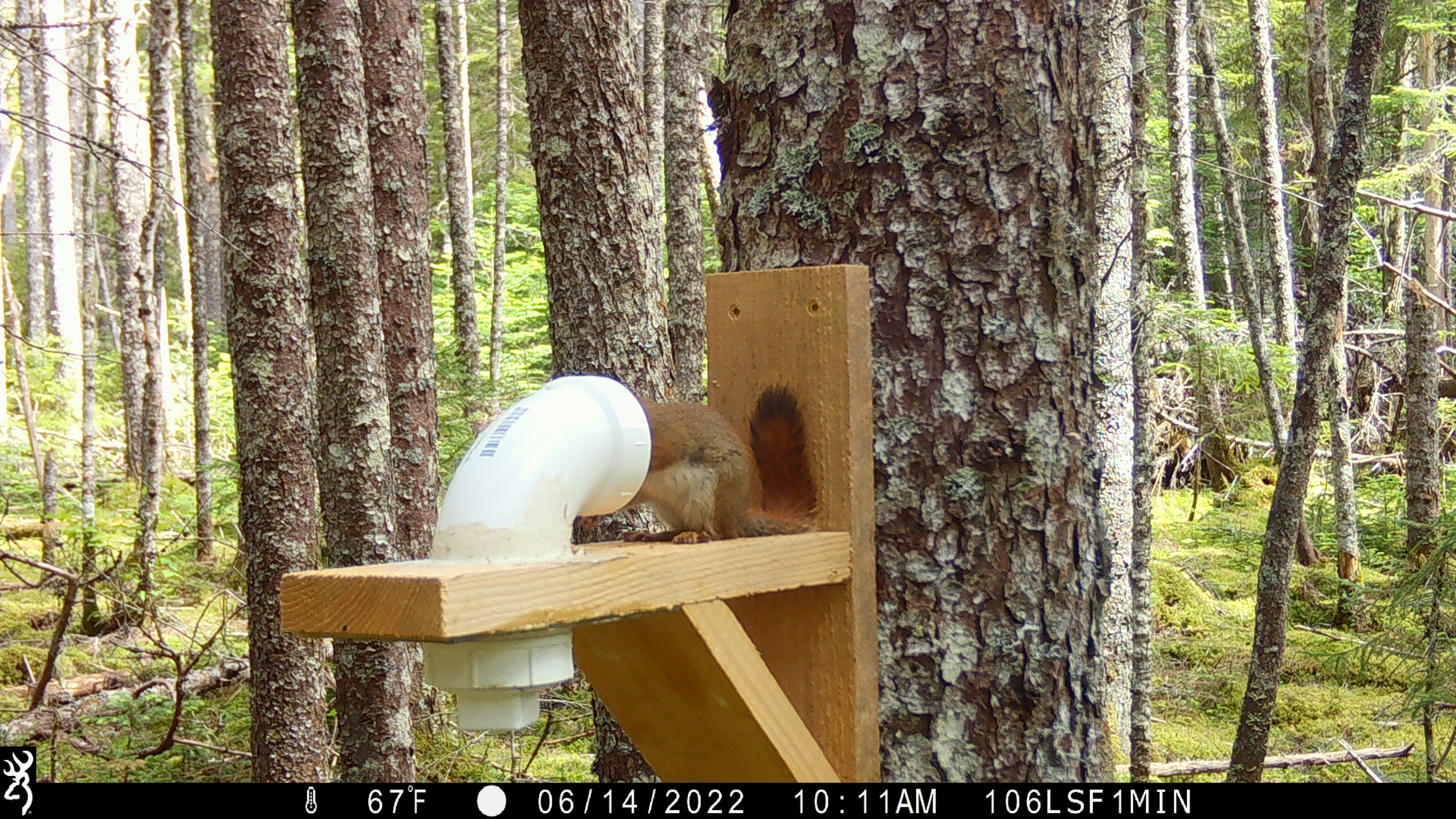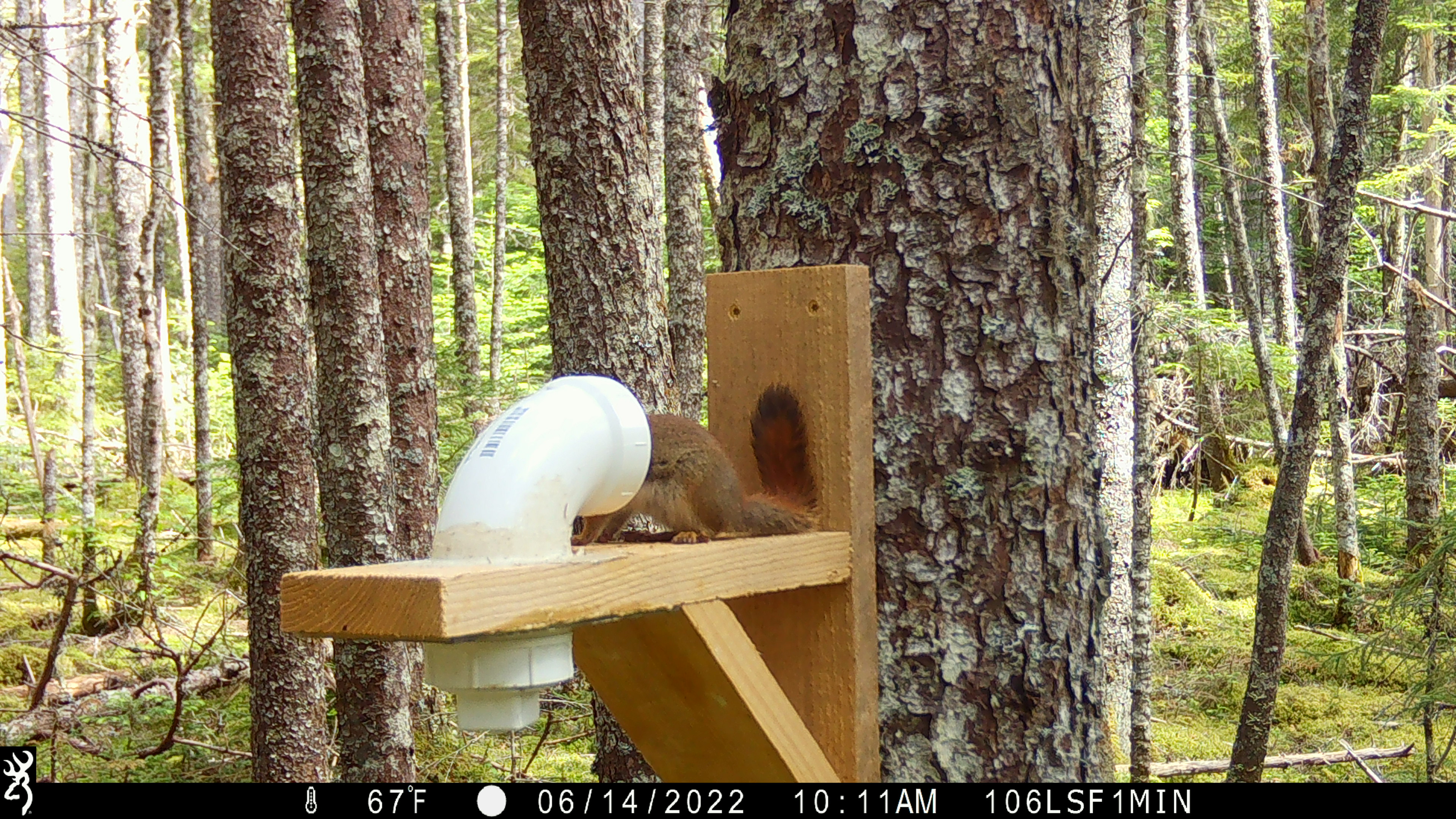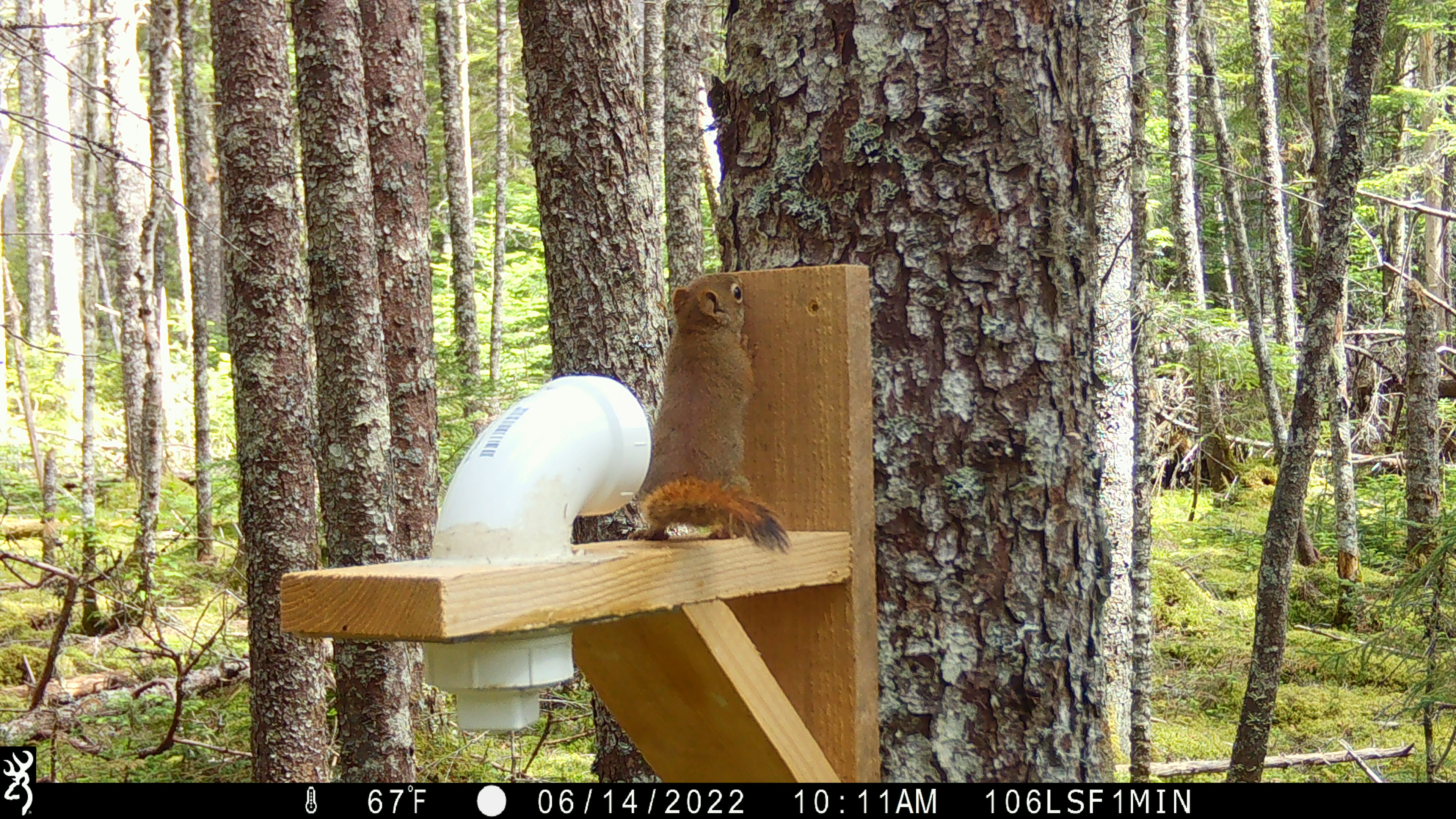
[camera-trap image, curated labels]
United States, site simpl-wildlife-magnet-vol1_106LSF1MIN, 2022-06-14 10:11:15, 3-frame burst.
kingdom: Animalia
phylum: Chordata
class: Mammalia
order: Rodentia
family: Sciuridae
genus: Tamiasciurus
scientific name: Tamiasciurus hudsonicus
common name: red squirrel